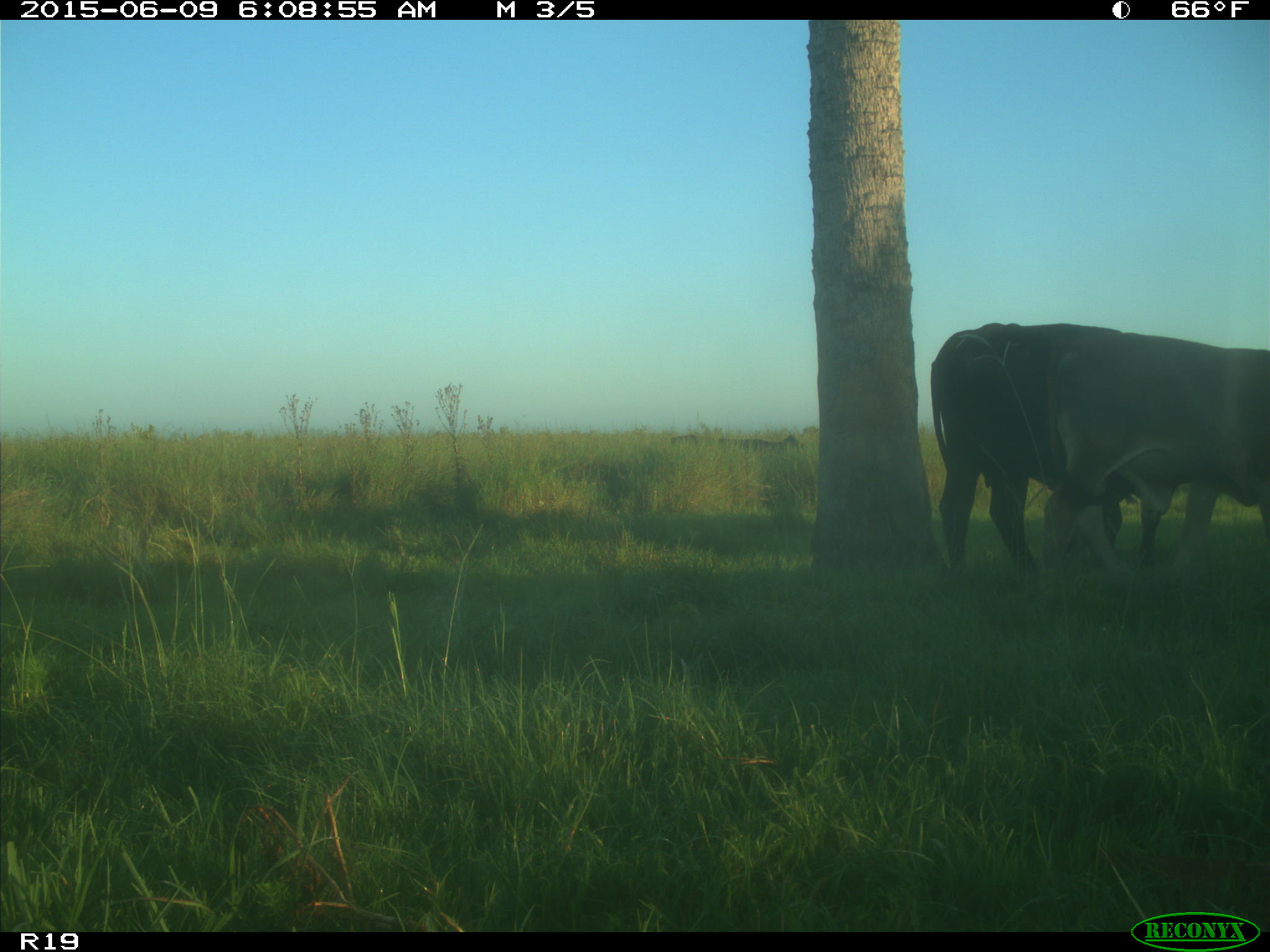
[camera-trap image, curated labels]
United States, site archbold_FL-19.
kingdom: Animalia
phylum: Chordata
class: Mammalia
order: Artiodactyla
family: Bovidae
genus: Bos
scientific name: Bos taurus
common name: domestic cow